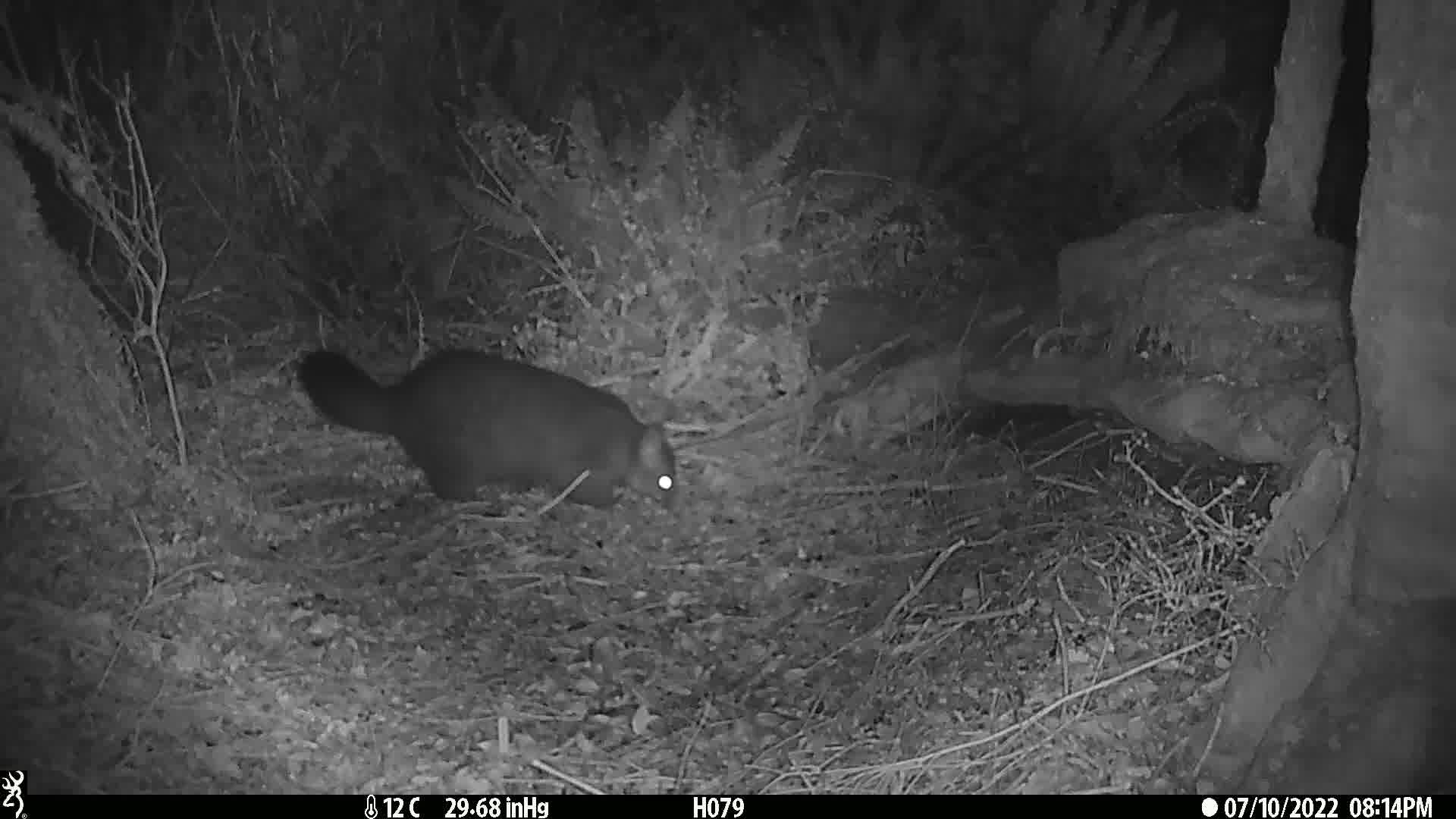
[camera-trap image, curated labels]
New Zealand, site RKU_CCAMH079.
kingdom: Animalia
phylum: Chordata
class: Mammalia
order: Diprotodontia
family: Phalangeridae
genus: Trichosurus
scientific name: Trichosurus vulpecula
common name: common brushtail possum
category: possum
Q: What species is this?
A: Possum (common brushtail possum) (Trichosurus vulpecula).